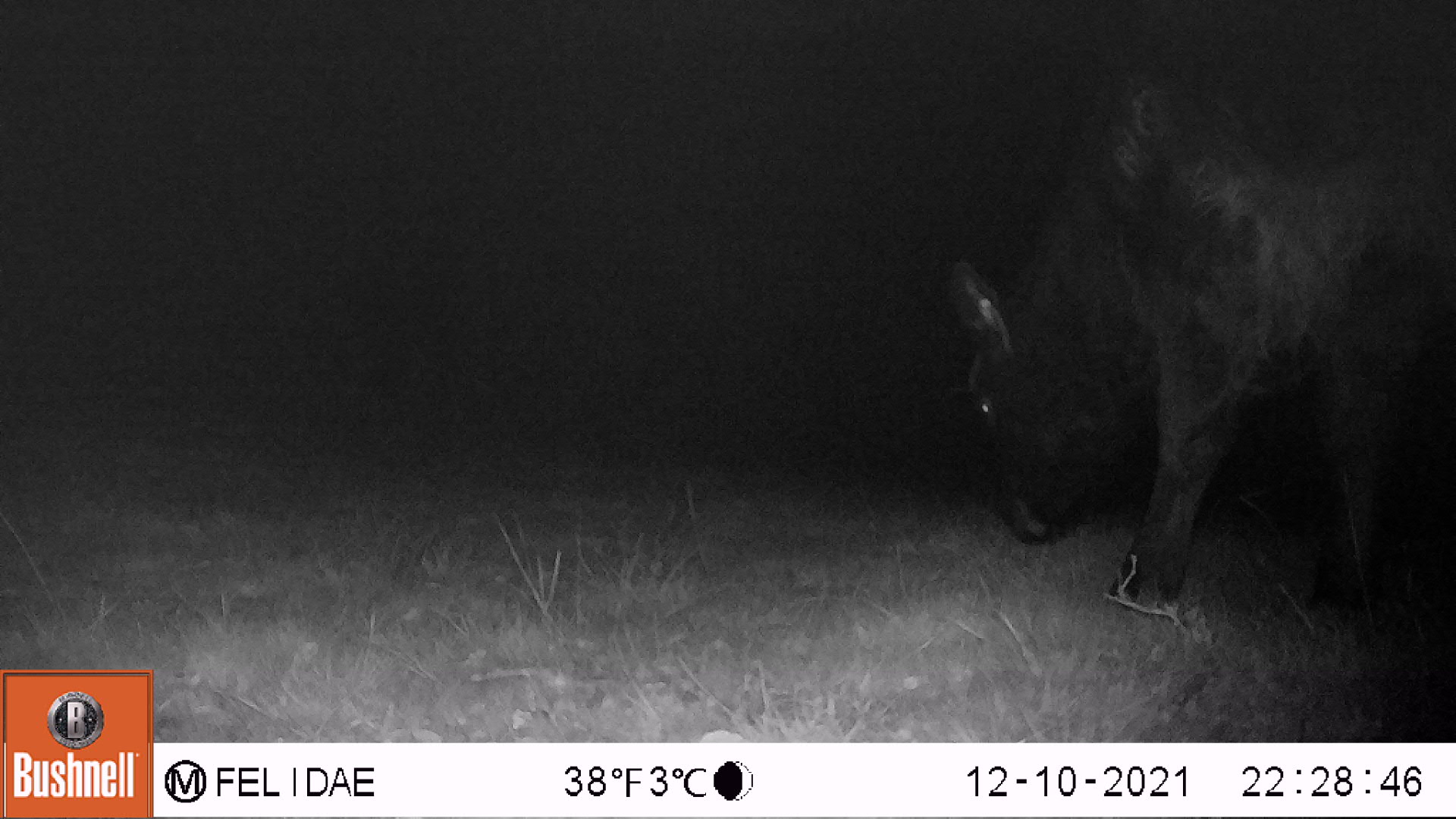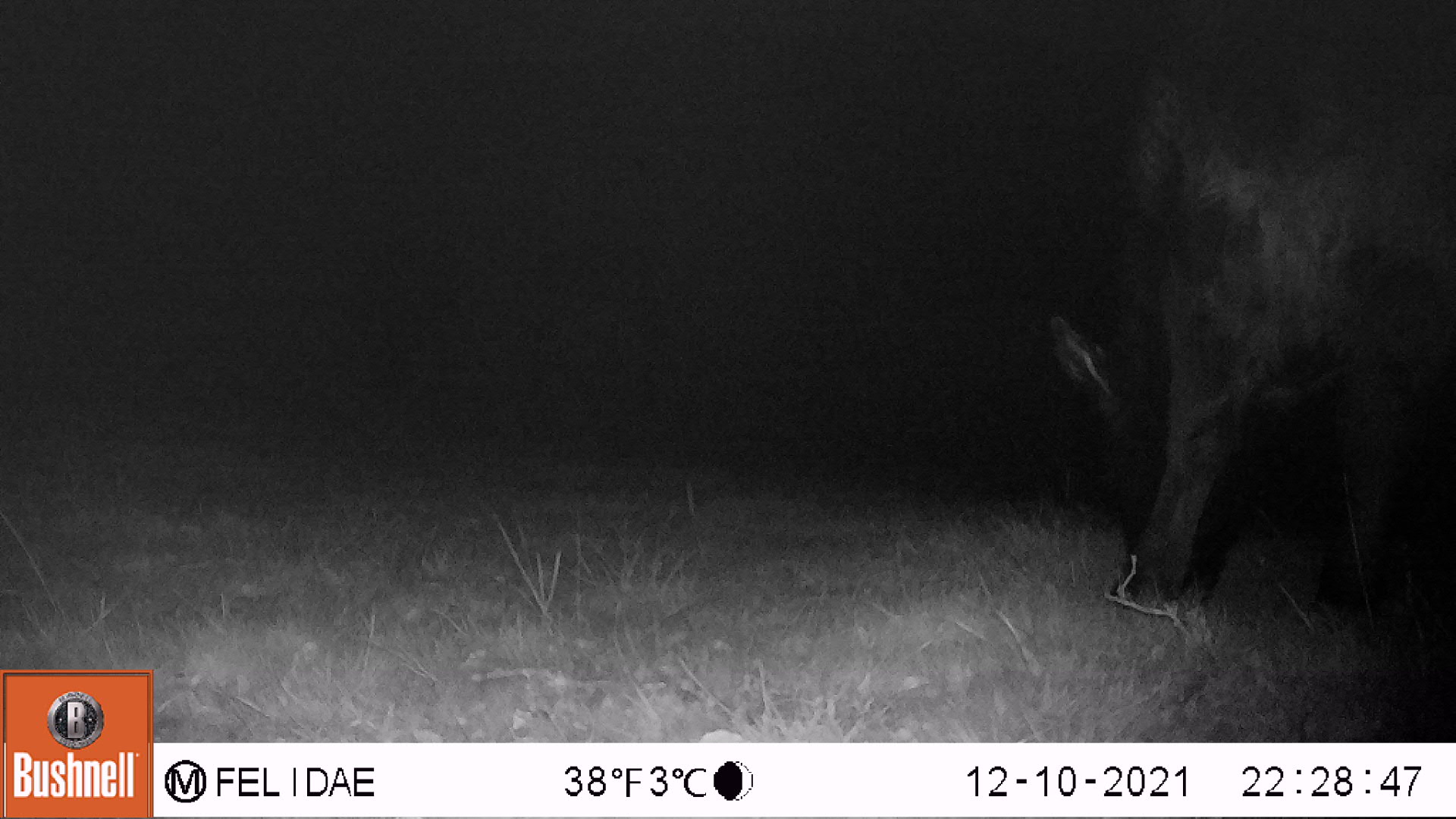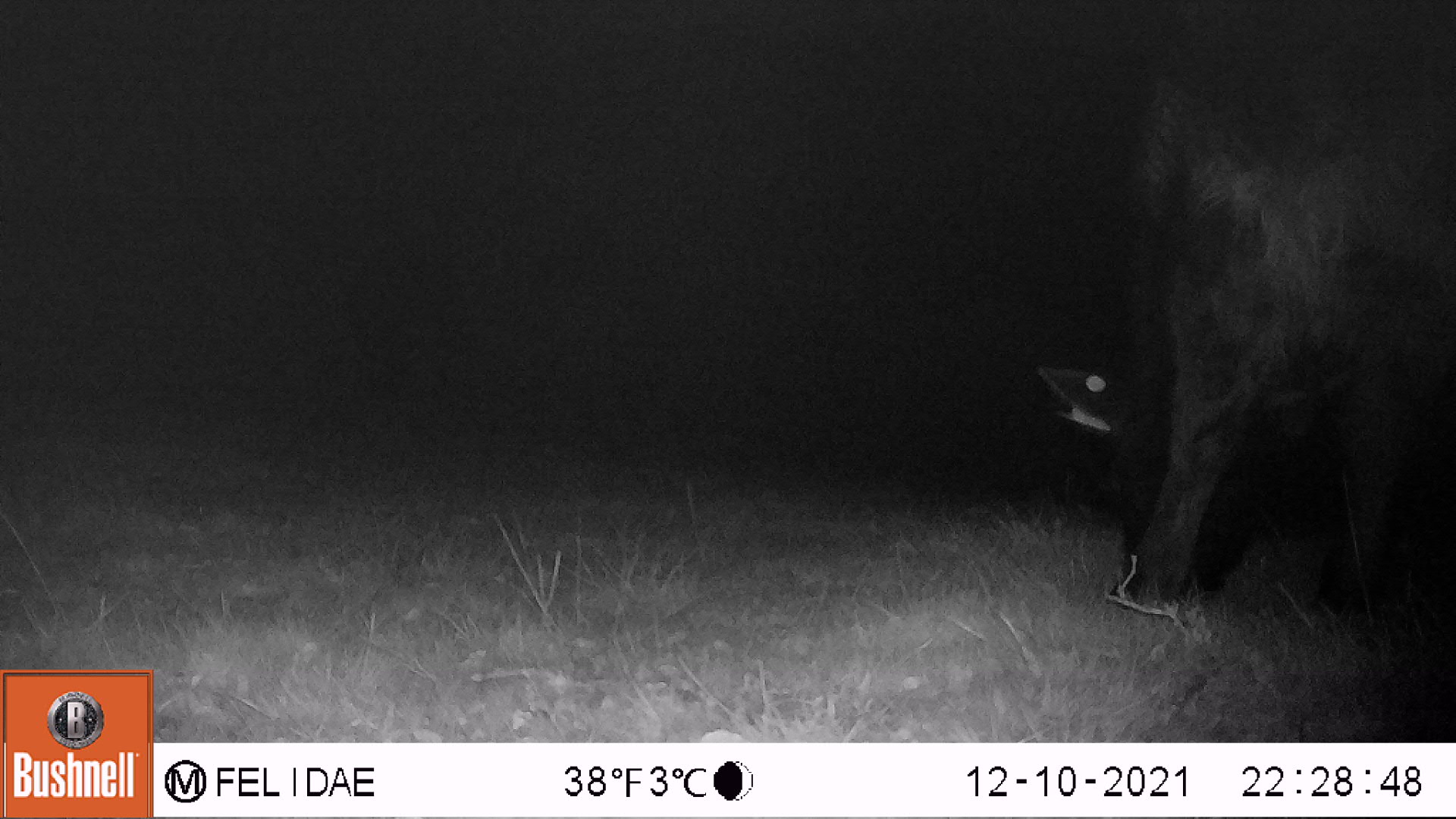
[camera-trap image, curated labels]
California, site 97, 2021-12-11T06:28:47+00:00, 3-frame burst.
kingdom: Animalia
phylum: Chordata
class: Mammalia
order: Artiodactyla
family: Bovidae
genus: Bos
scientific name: Bos taurus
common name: domestic cattle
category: cattle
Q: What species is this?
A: Cattle (domestic cattle) (Bos taurus).